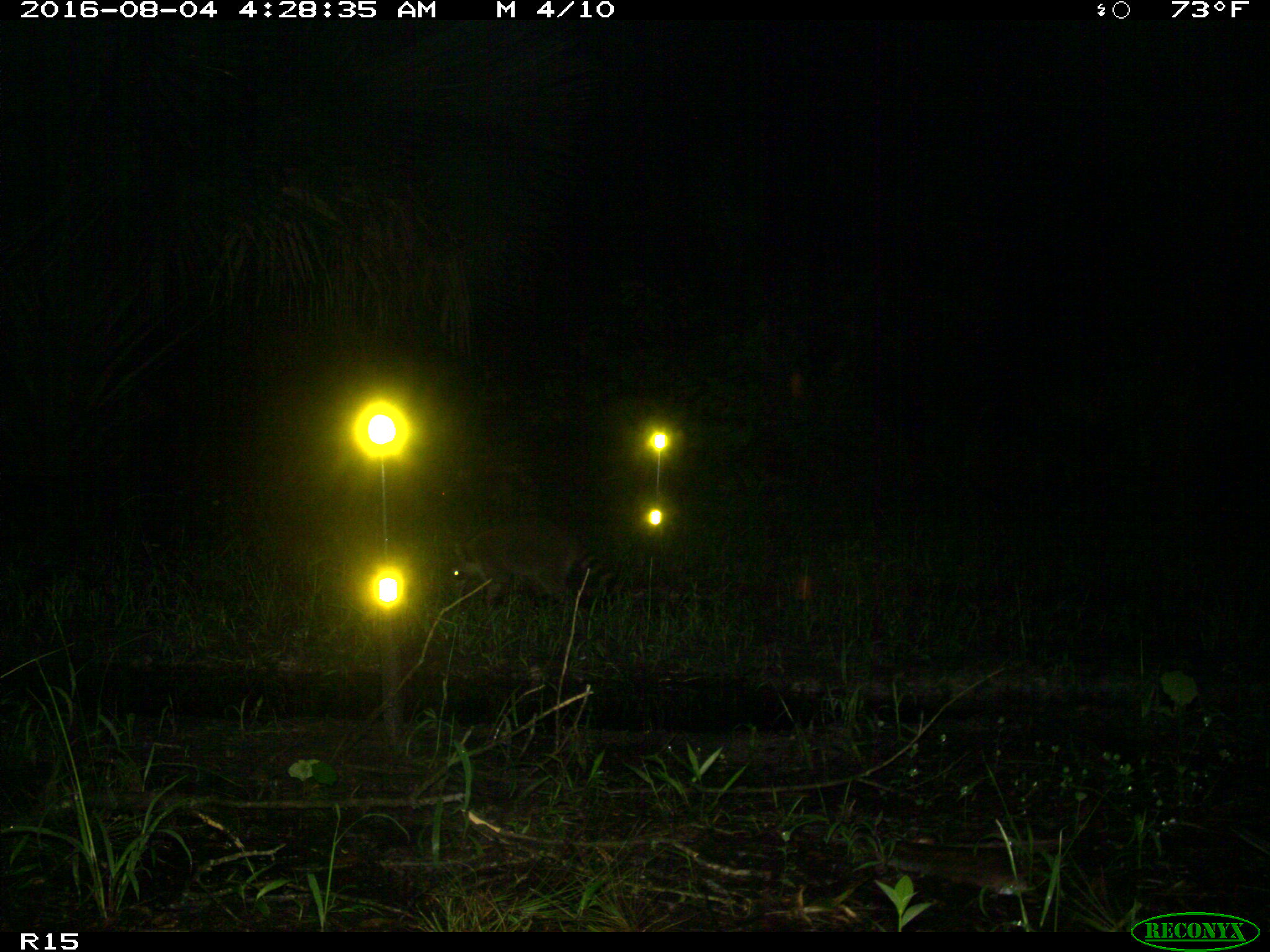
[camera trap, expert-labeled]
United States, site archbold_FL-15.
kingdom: Animalia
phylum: Chordata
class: Mammalia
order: Carnivora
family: Procyonidae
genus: Procyon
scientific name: Procyon lotor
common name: common raccoon